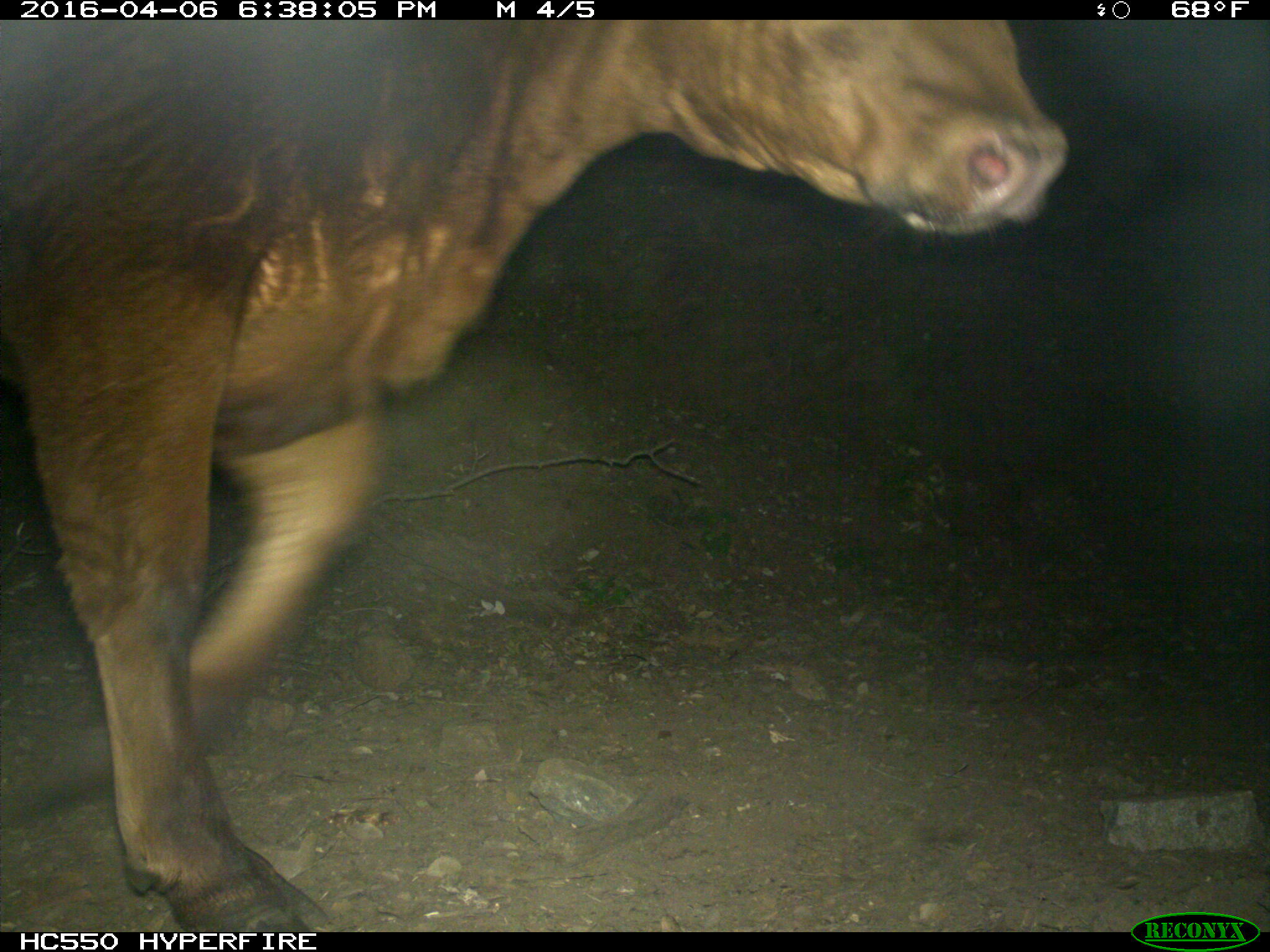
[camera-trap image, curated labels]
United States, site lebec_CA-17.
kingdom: Animalia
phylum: Chordata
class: Mammalia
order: Artiodactyla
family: Bovidae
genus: Bos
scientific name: Bos taurus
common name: domestic cow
Bos taurus (domestic cow).